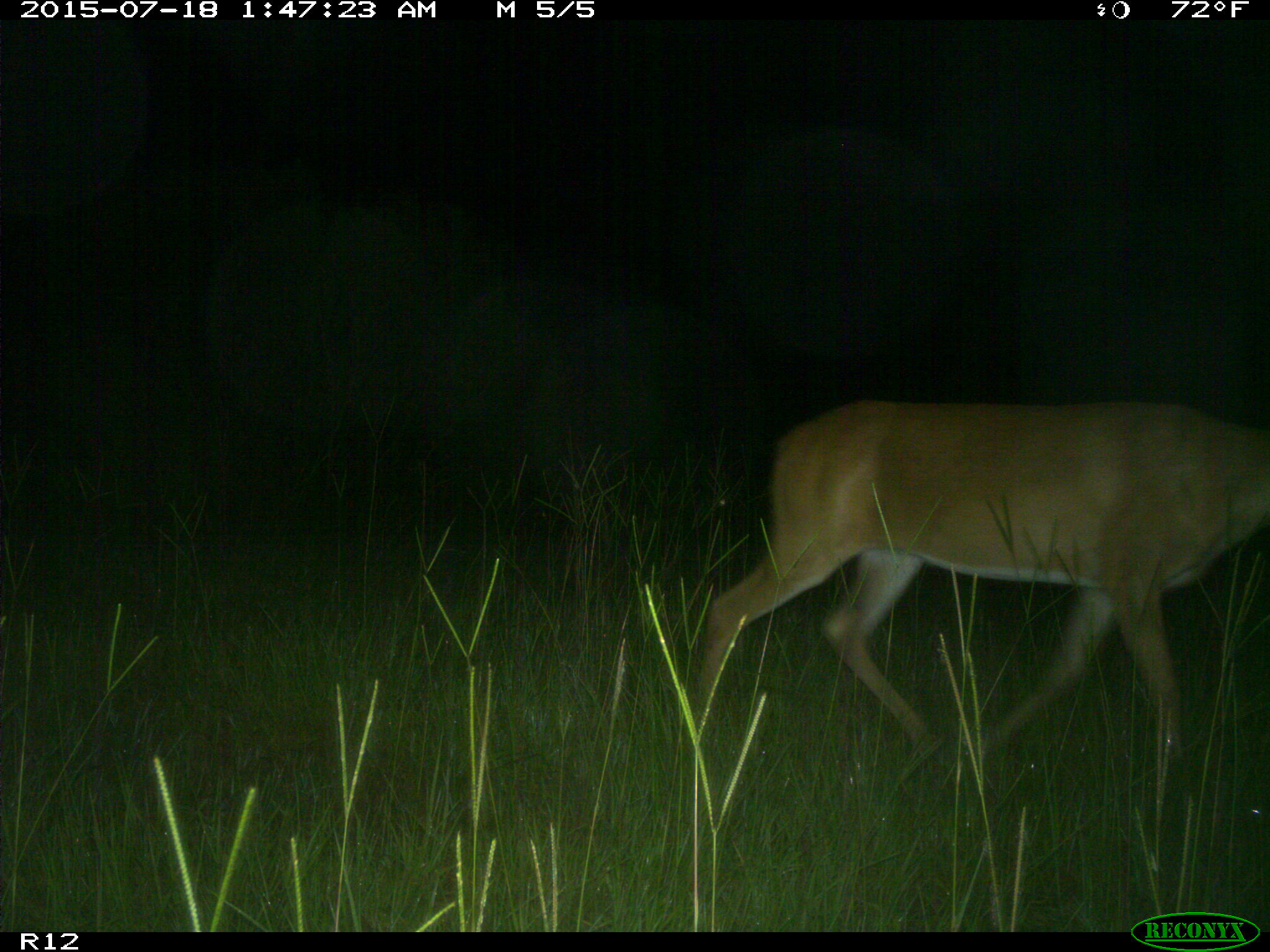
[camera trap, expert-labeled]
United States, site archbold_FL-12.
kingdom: Animalia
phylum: Chordata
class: Mammalia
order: Artiodactyla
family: Cervidae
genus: Odocoileus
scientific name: Odocoileus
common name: deer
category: unidentified deer